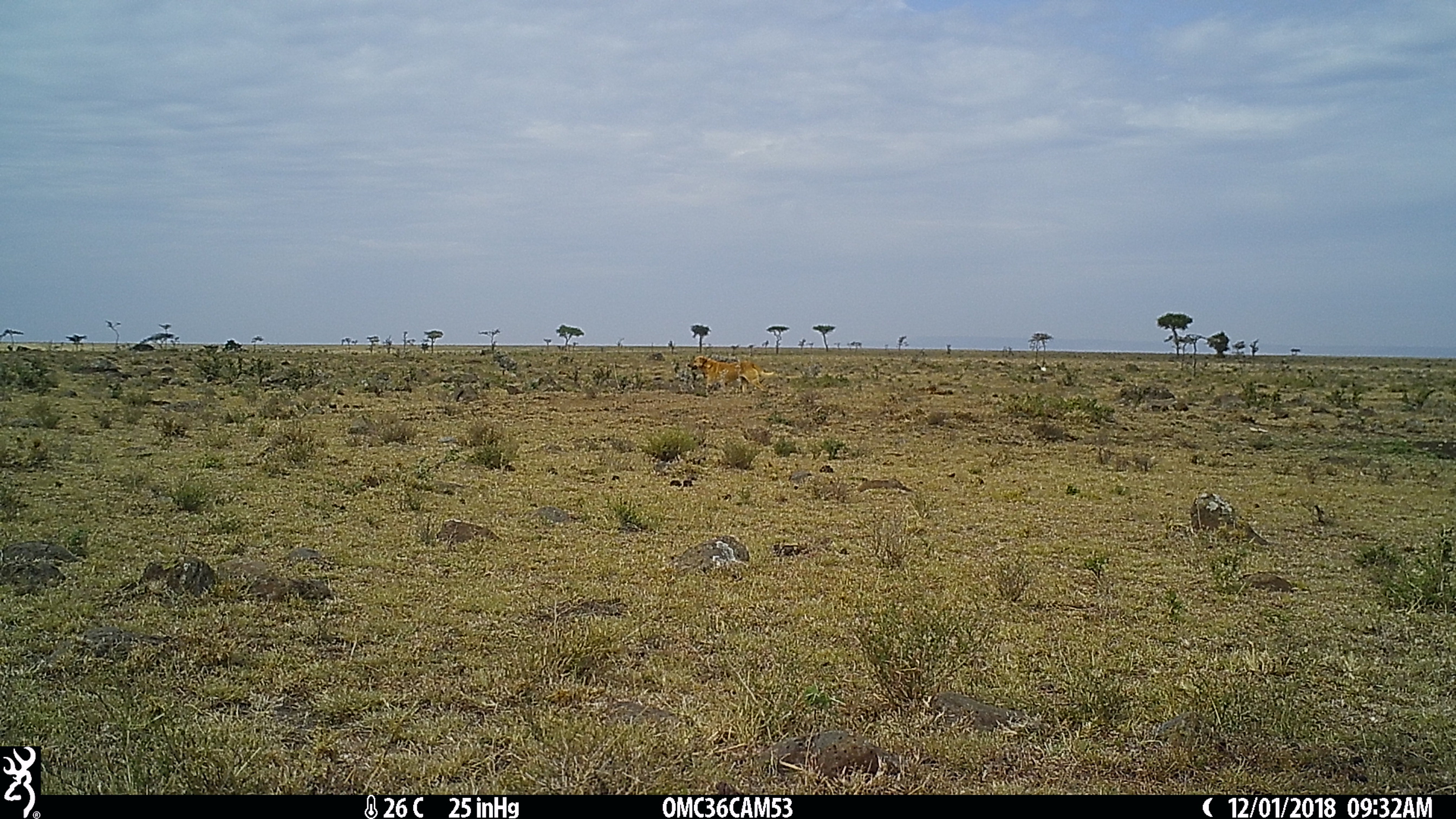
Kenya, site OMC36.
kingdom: Animalia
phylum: Chordata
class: Mammalia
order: Carnivora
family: Canidae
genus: Canis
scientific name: Canis familiaris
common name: domestic dog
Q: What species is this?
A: Domestic dog (Canis familiaris).